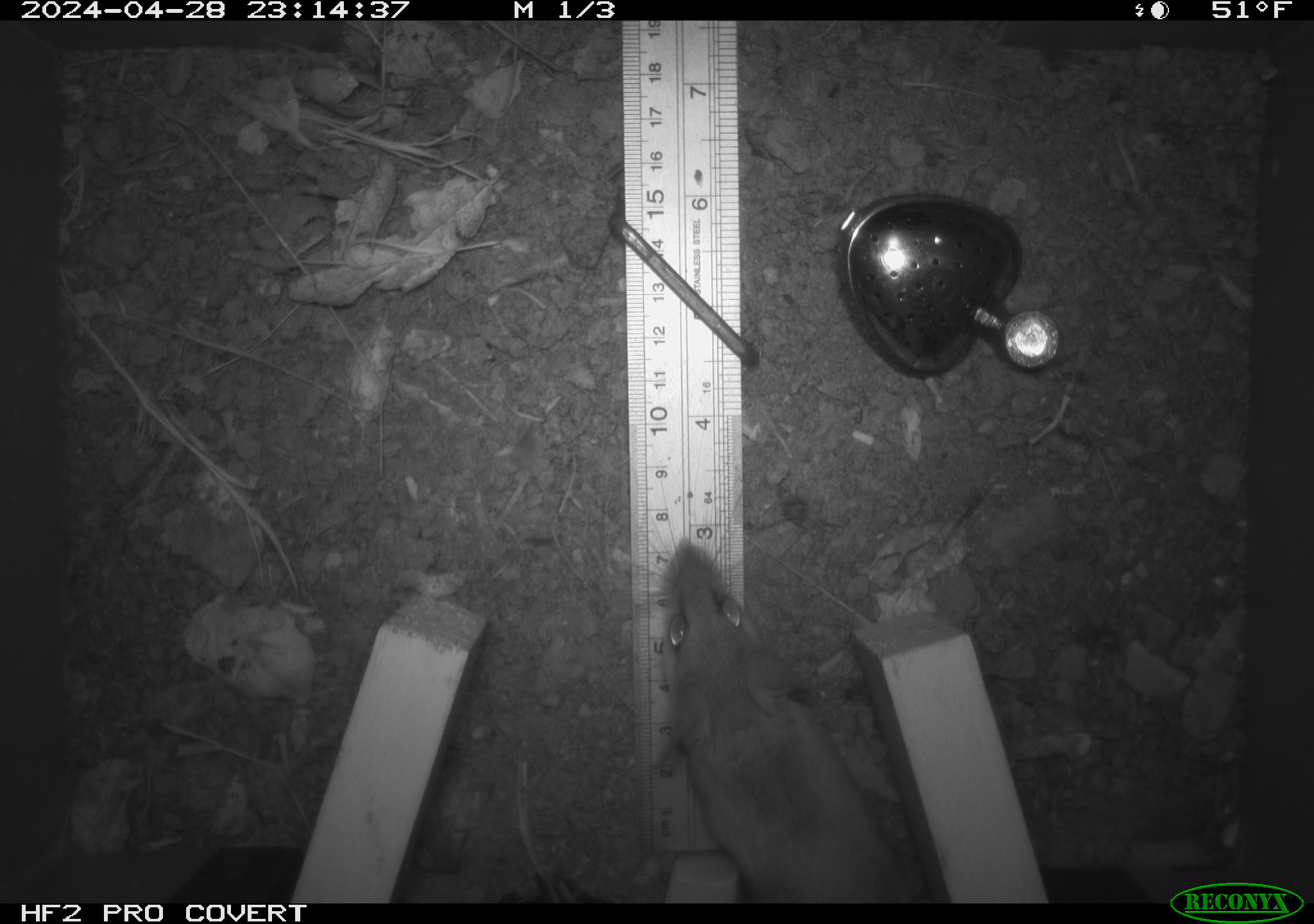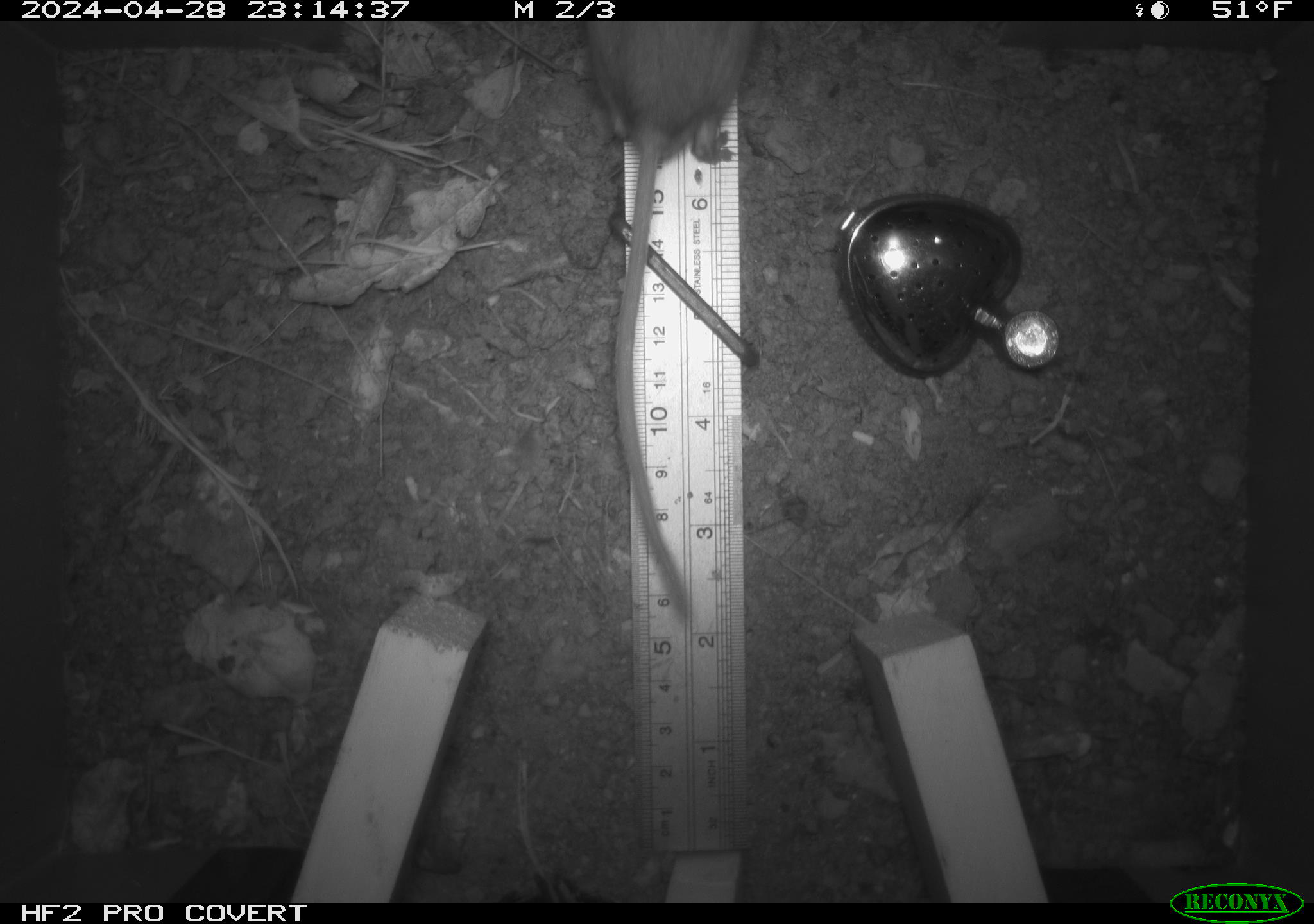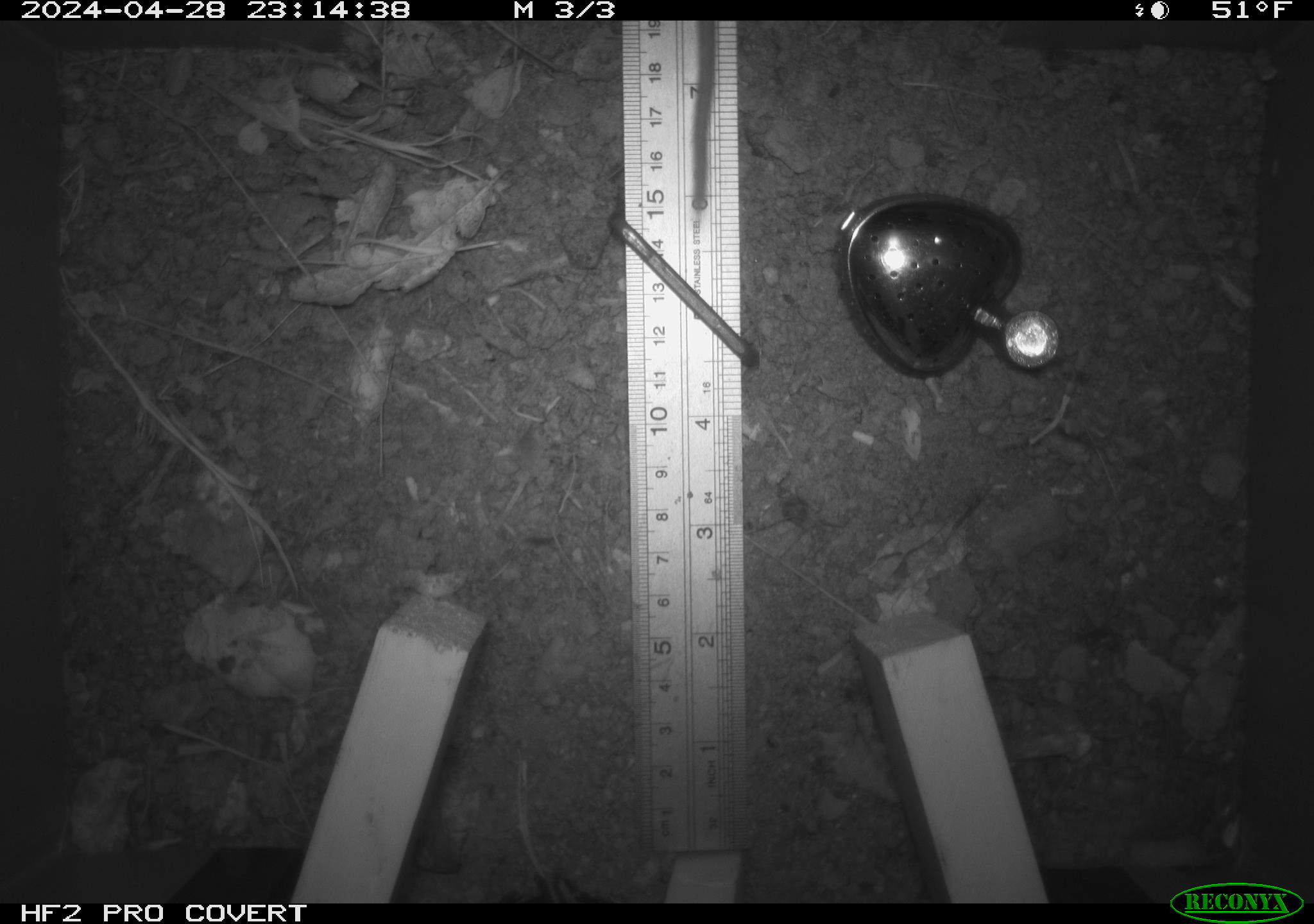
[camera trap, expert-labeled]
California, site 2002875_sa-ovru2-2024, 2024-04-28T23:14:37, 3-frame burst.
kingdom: Animalia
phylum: Chordata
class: Mammalia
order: Rodentia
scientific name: Rodentia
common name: rodent